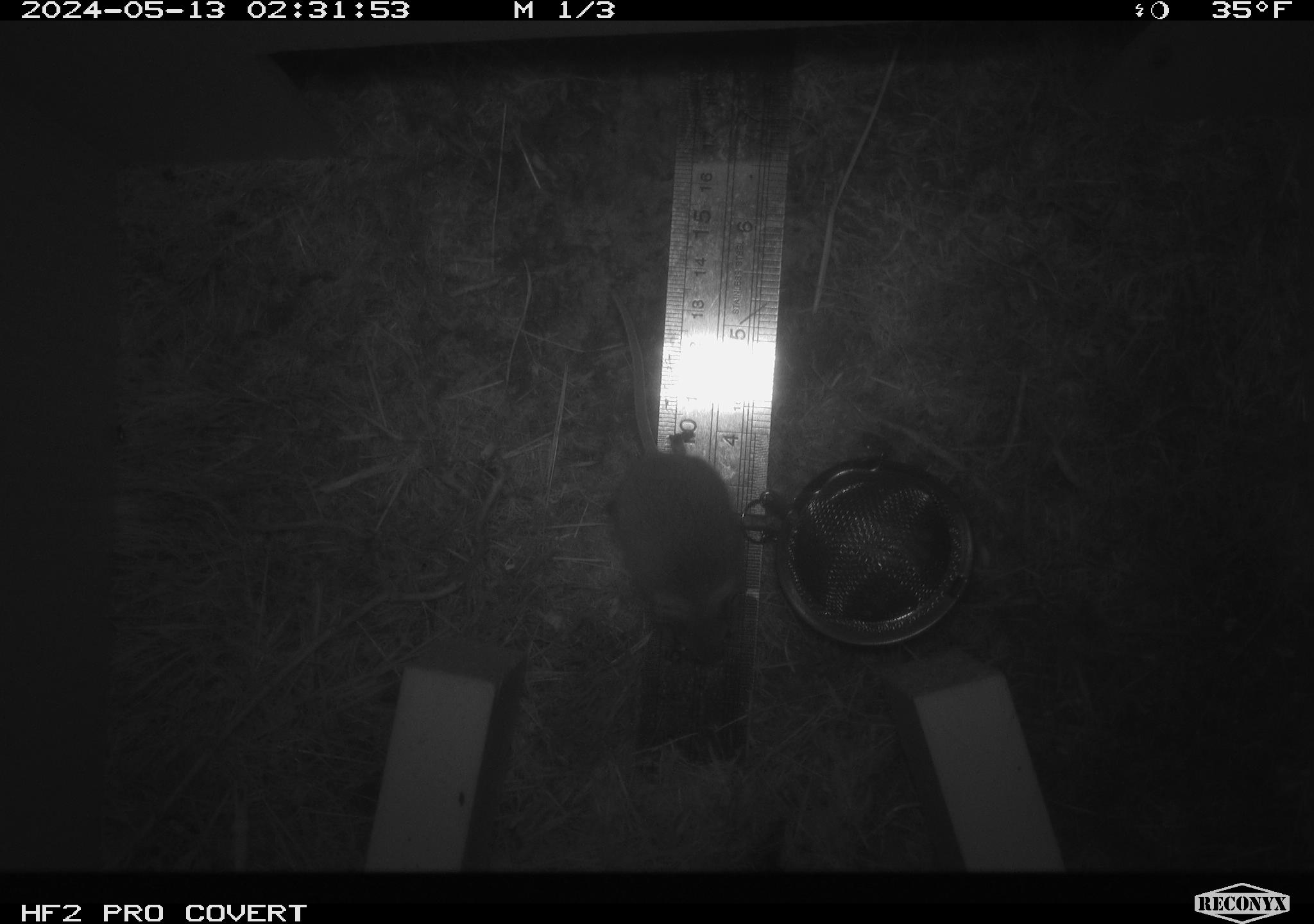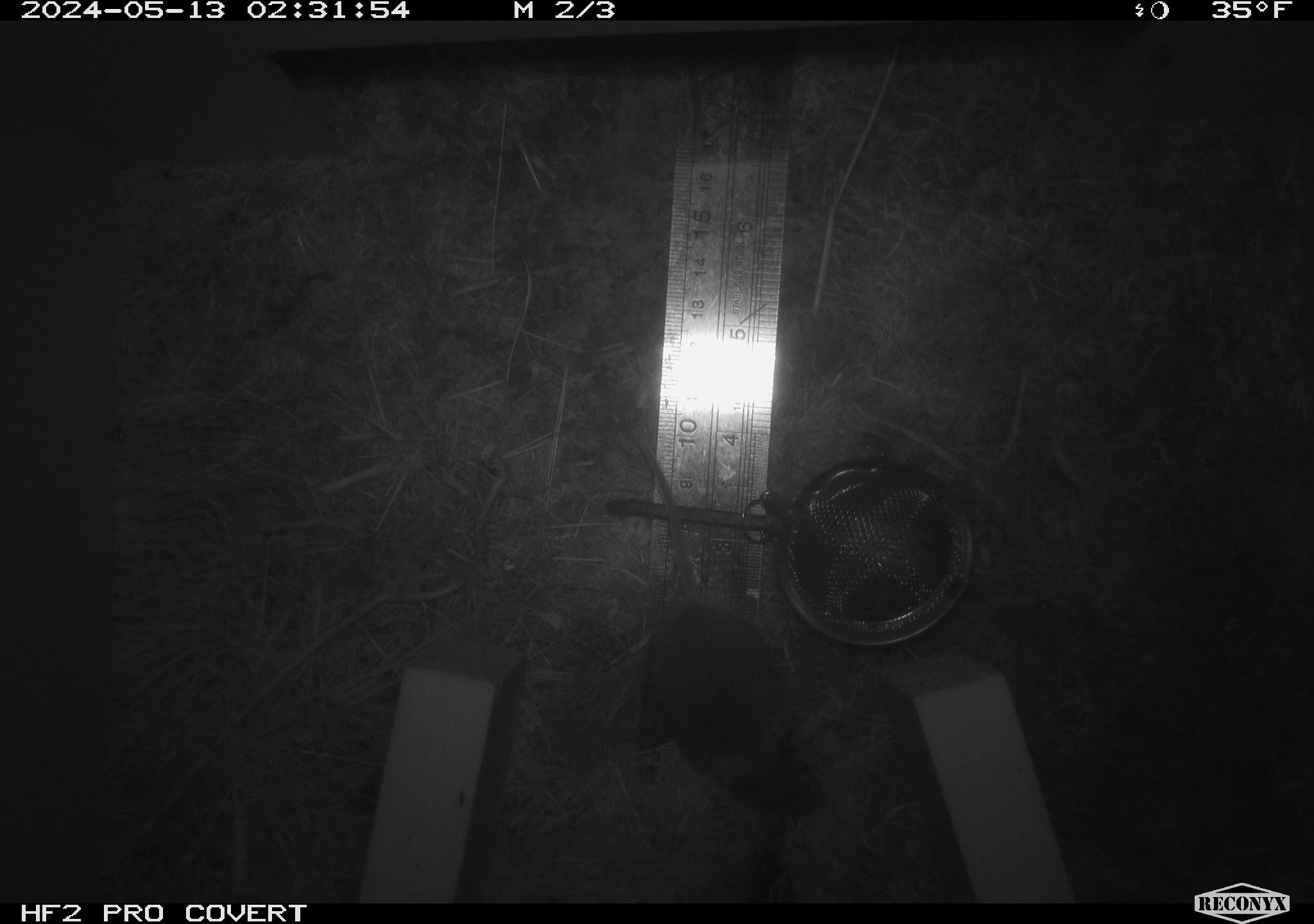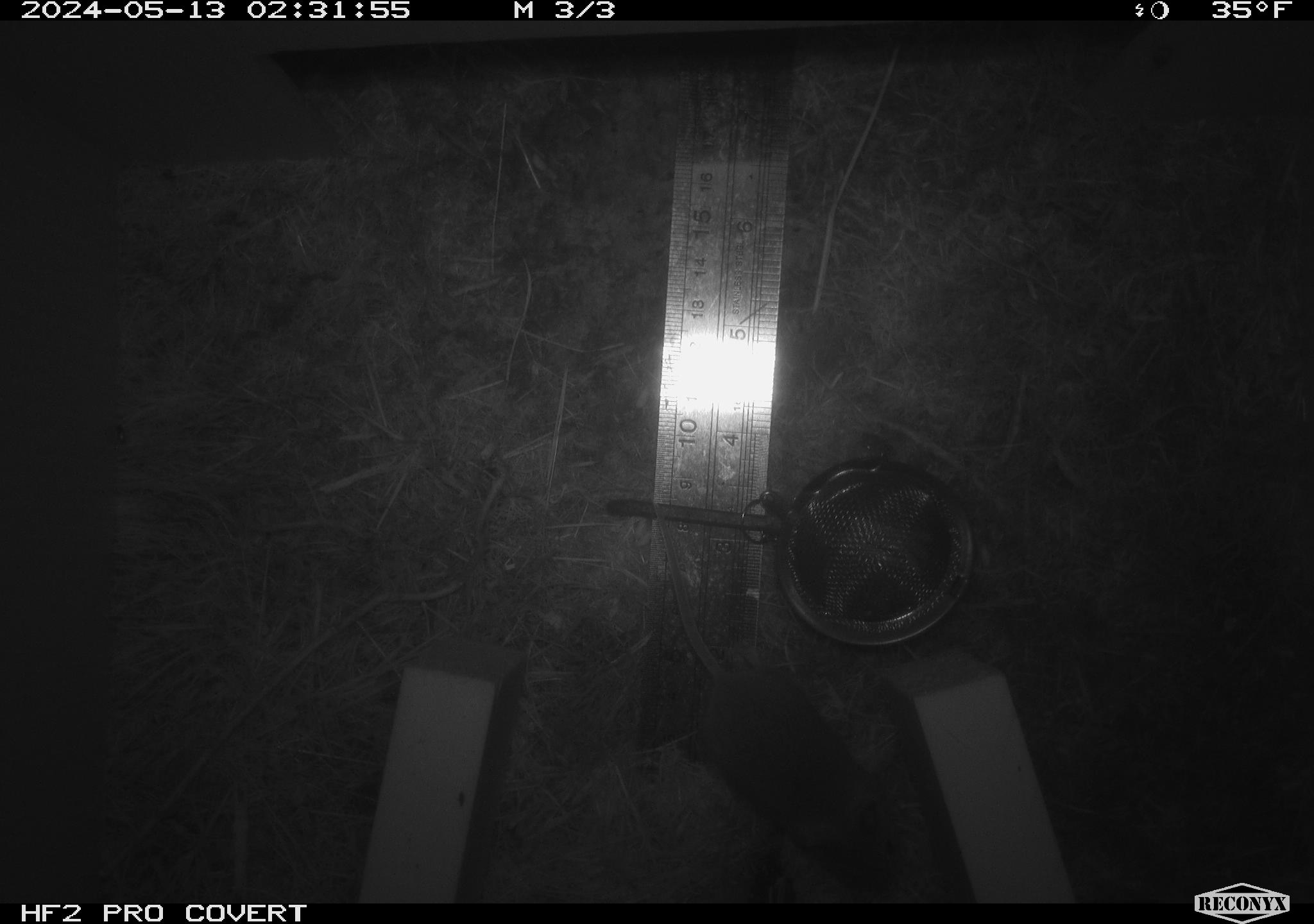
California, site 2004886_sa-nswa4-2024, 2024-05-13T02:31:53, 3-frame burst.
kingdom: Animalia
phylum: Chordata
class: Mammalia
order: Rodentia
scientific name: Rodentia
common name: mouse species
Mouse species (Rodentia).